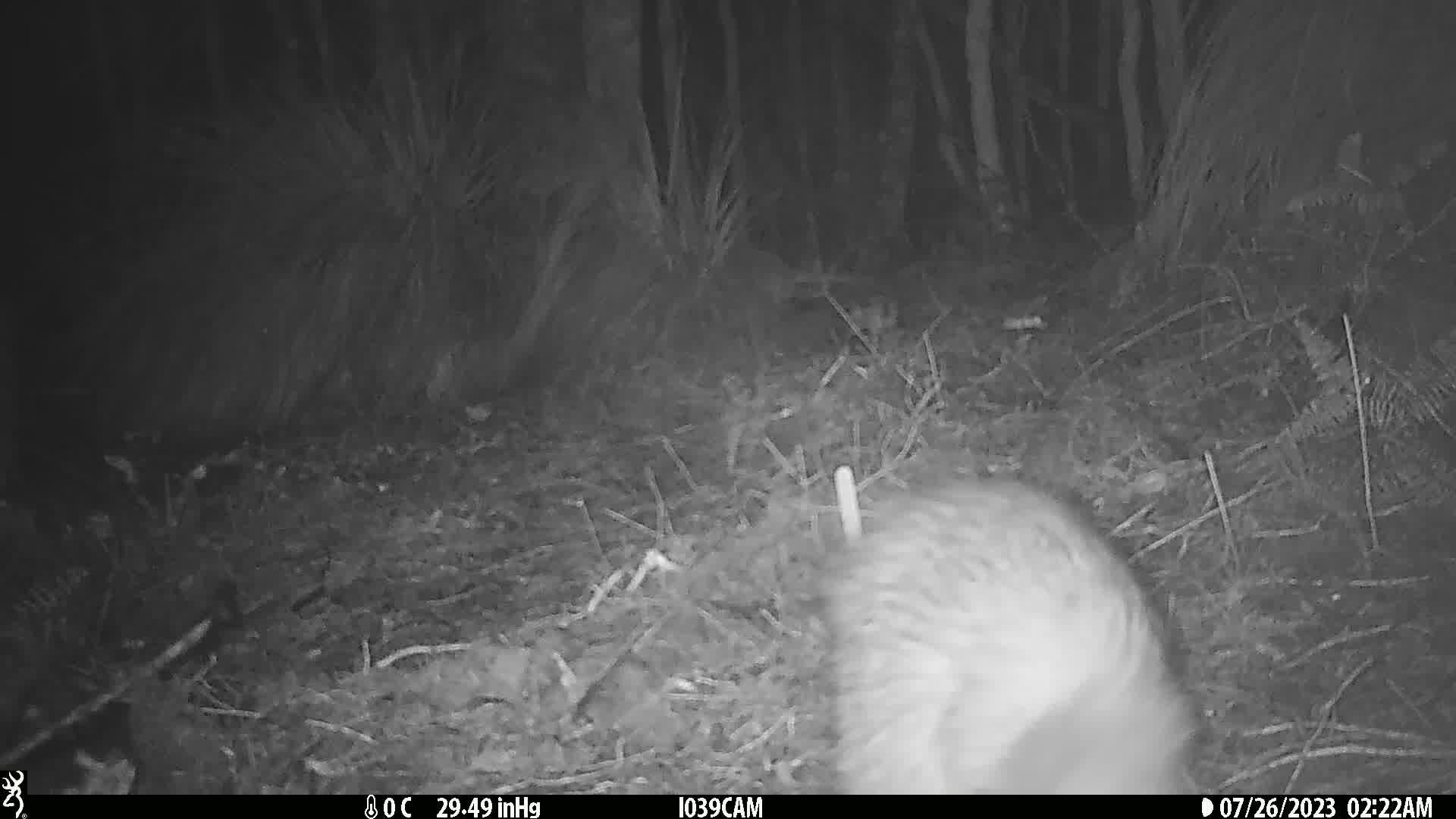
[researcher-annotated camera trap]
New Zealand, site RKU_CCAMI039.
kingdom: Animalia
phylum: Chordata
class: Aves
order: Apterygiformes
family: Apterygidae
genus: Apteryx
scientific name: Apteryx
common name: kiwi